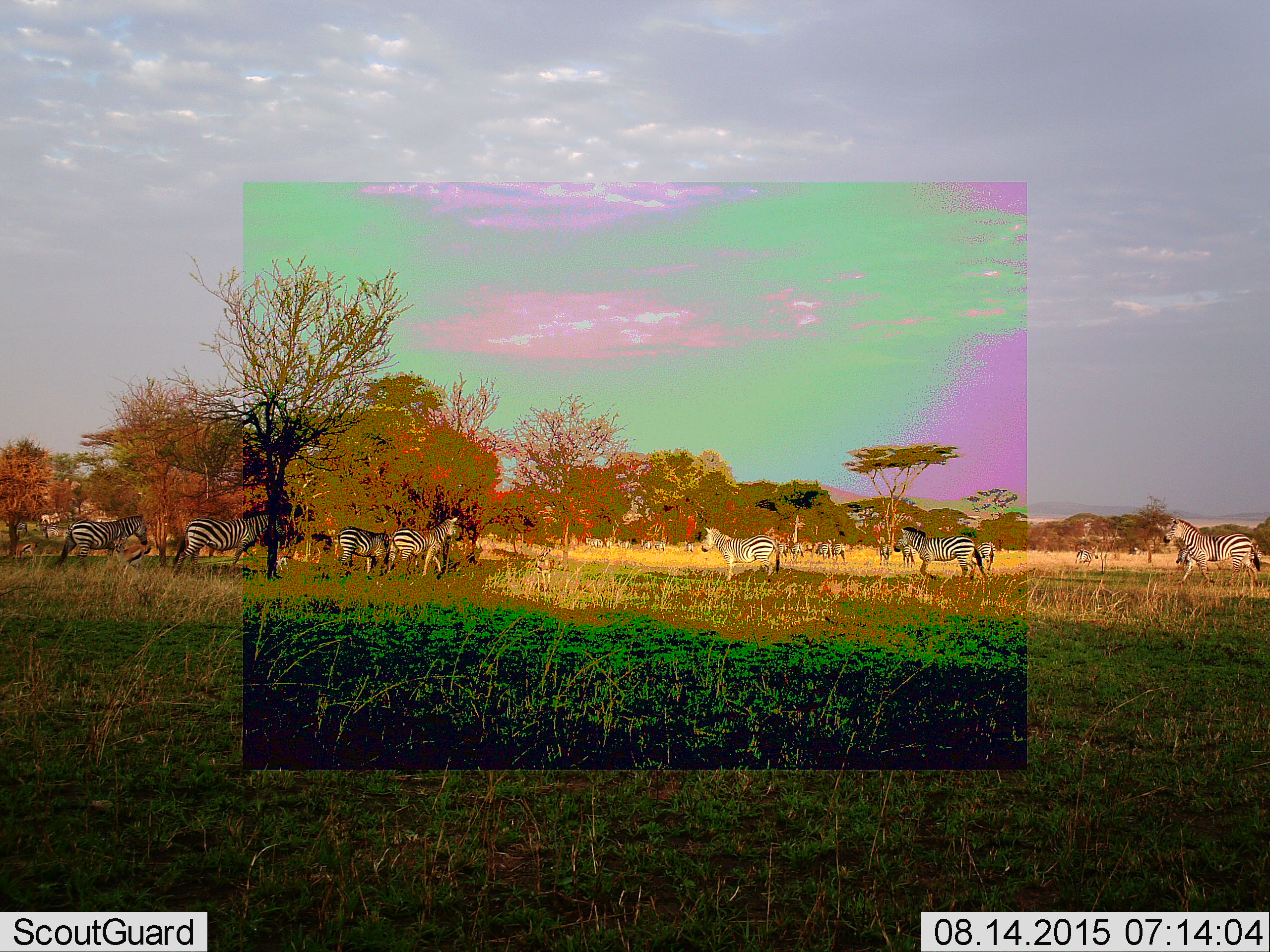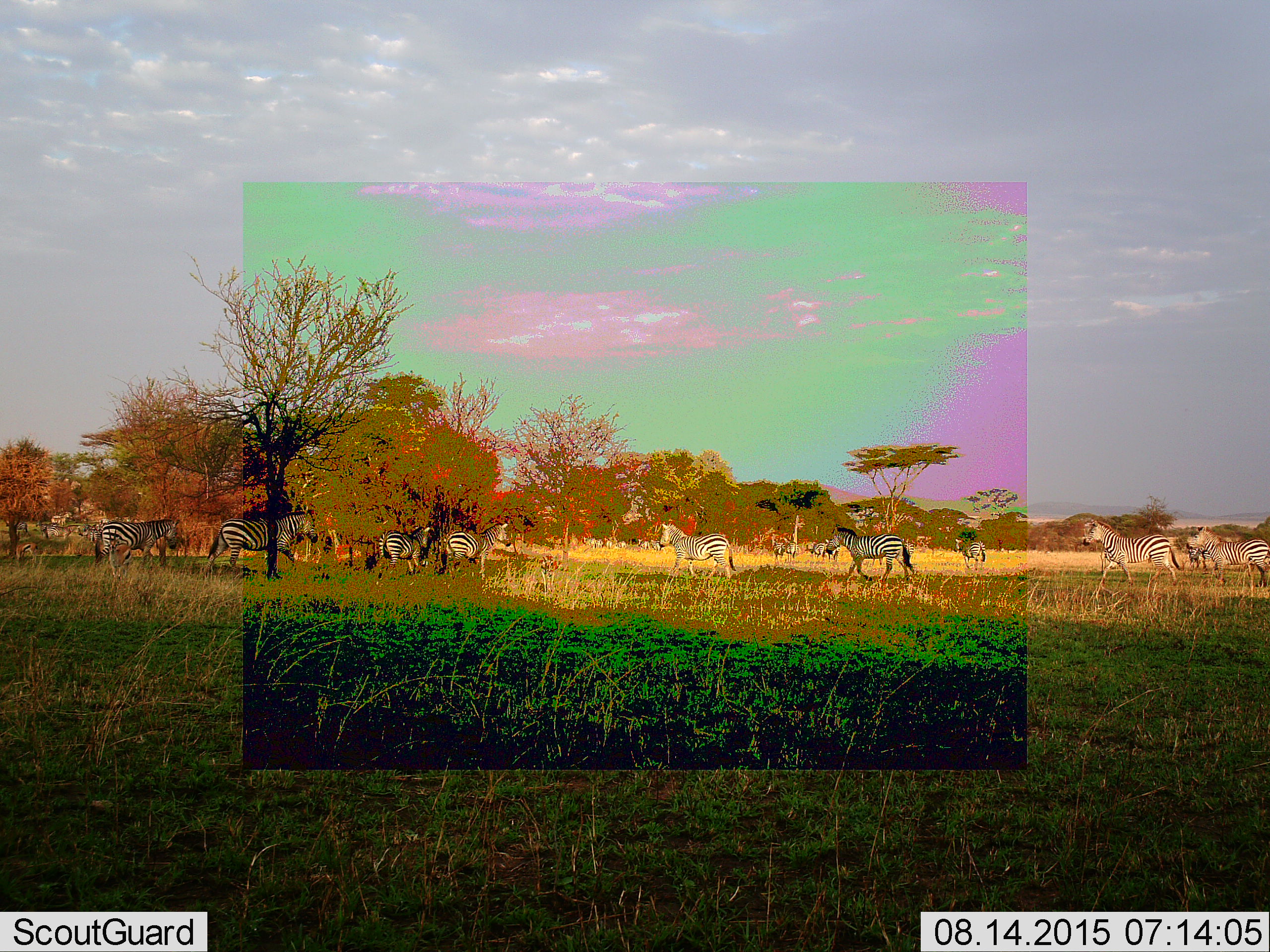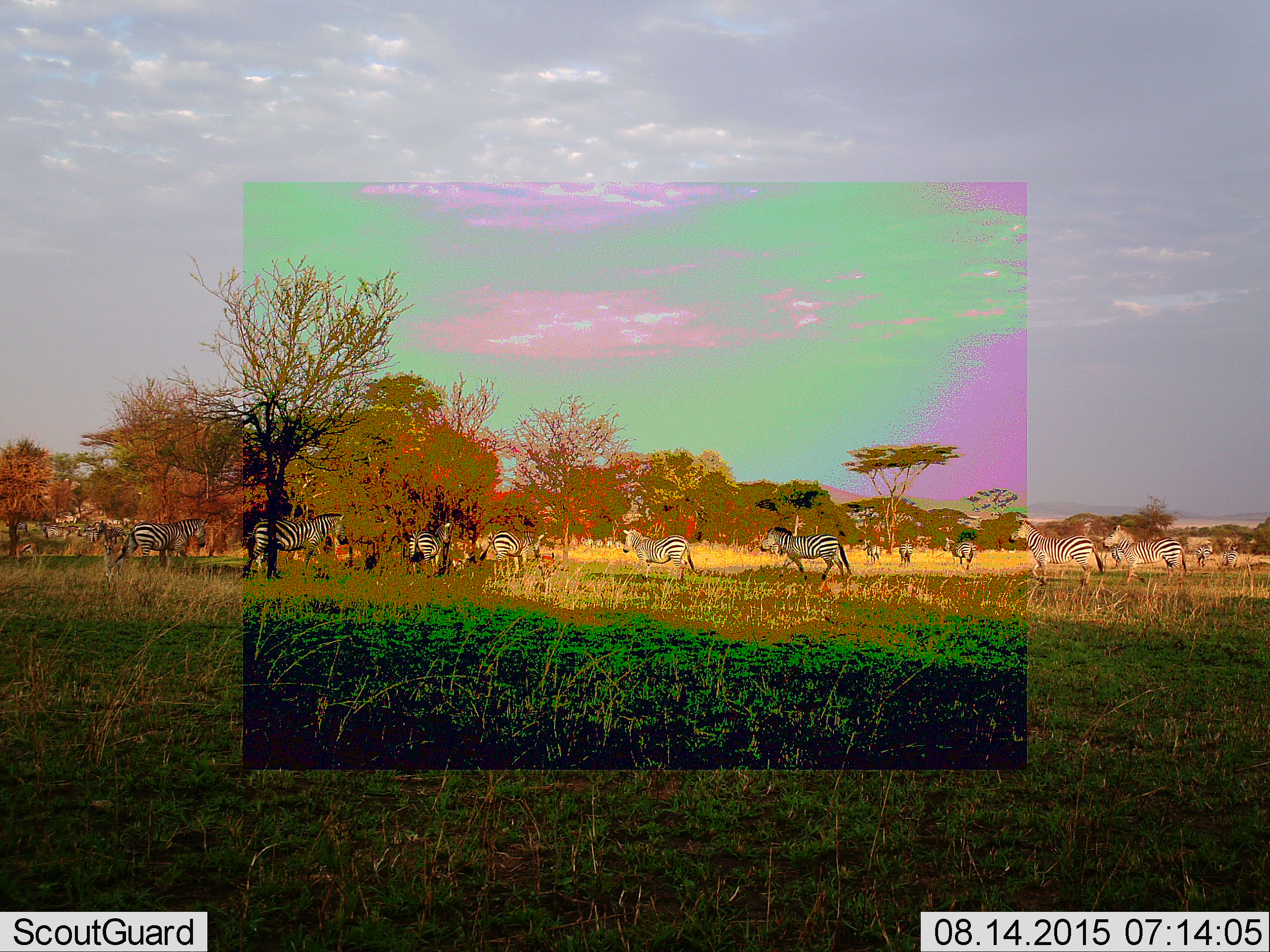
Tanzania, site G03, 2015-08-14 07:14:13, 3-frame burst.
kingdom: Animalia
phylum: Chordata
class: Mammalia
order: Perissodactyla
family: Equidae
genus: Equus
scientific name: Equus quagga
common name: plains zebra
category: zebra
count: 11-50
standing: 80%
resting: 0%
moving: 87%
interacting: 0%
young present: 7%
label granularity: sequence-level